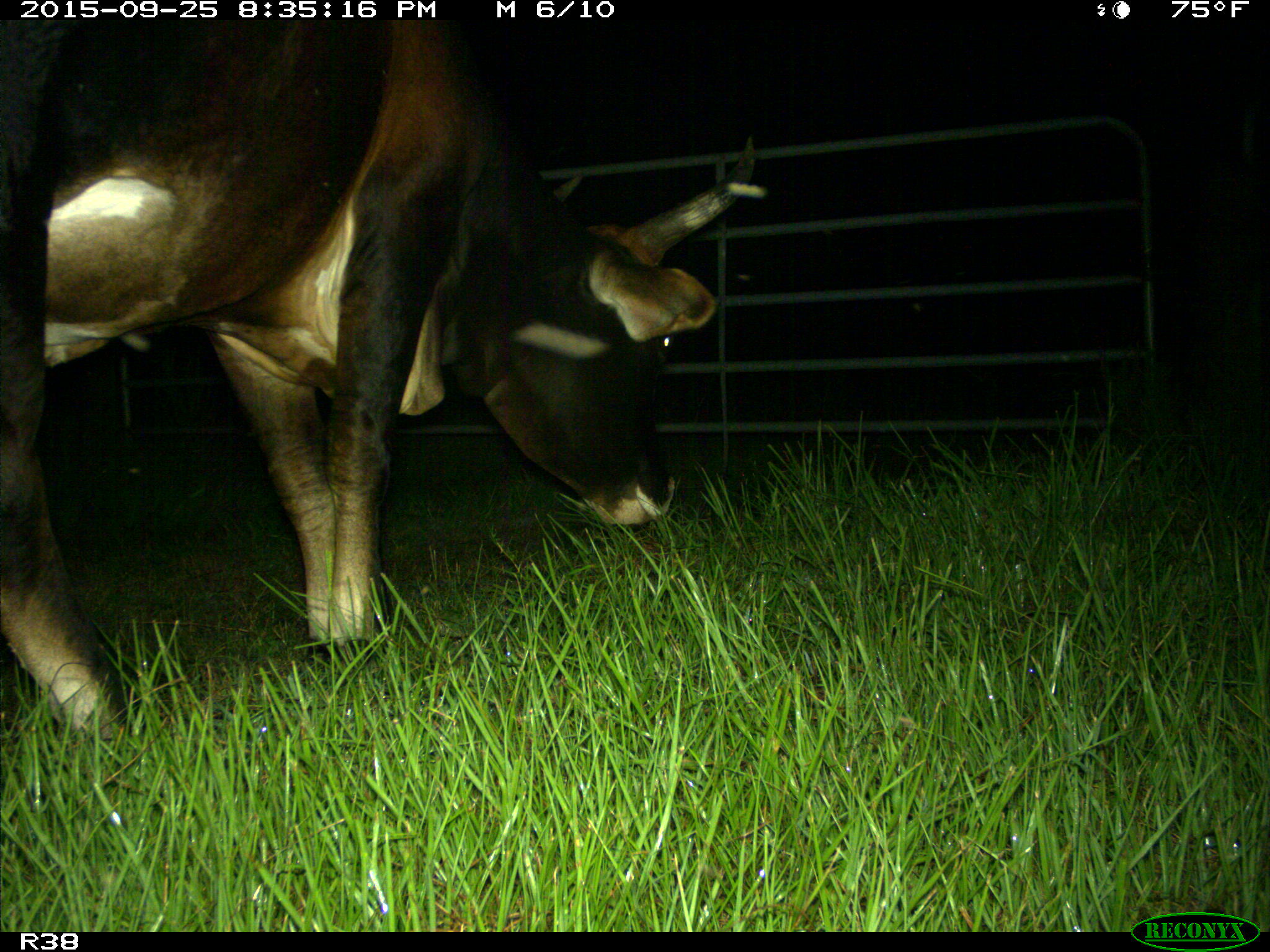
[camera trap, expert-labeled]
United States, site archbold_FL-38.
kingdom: Animalia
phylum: Chordata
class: Mammalia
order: Artiodactyla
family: Bovidae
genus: Bos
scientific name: Bos taurus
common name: domestic cow